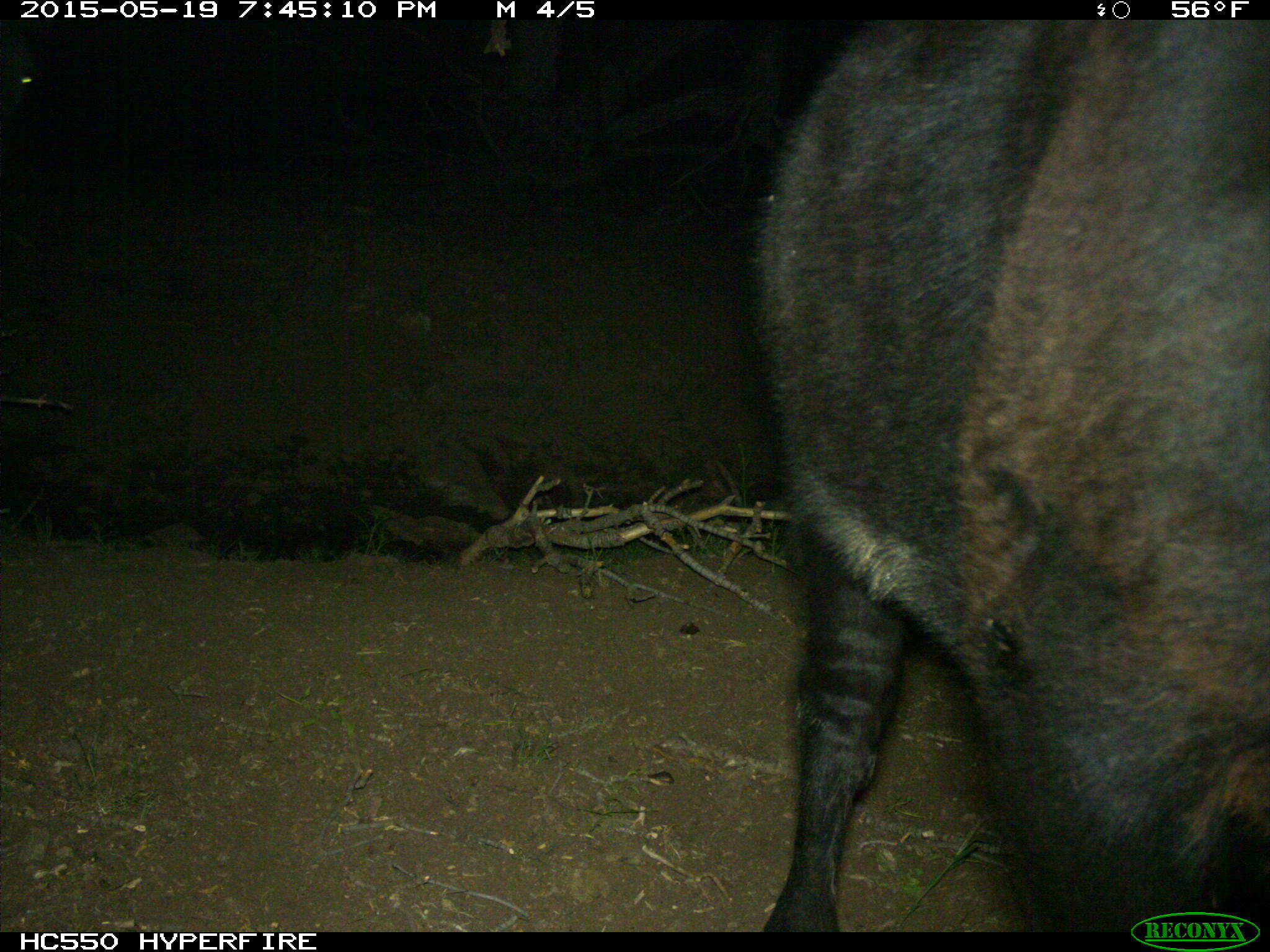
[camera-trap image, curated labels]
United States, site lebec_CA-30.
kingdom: Animalia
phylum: Chordata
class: Mammalia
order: Artiodactyla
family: Bovidae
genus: Bos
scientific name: Bos taurus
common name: domestic cow